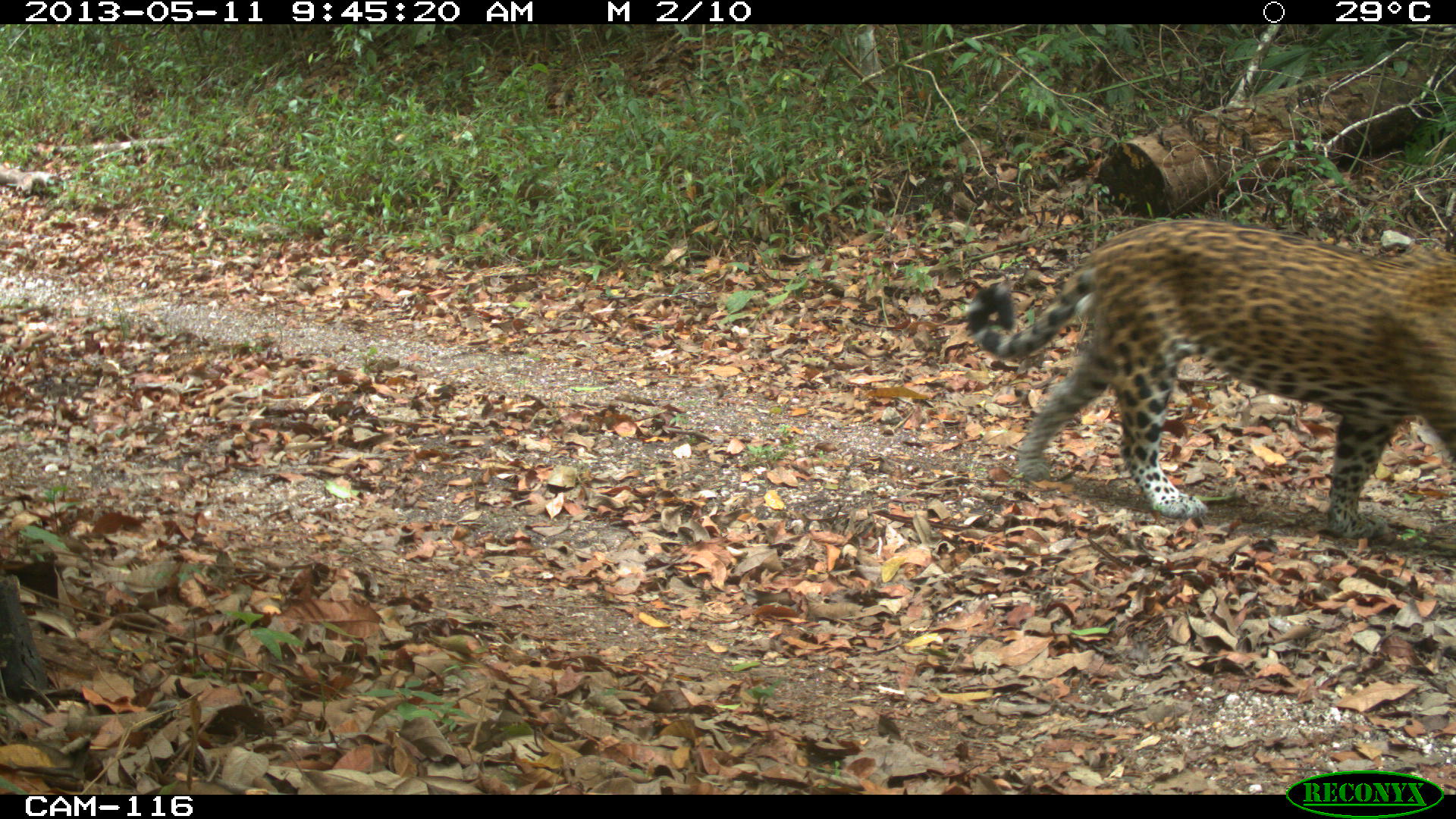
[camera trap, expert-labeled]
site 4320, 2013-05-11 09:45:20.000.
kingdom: Animalia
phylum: Chordata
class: Mammalia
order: Carnivora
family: Felidae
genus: Panthera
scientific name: Panthera onca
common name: jaguar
Panthera onca (jaguar), count 1, sex male.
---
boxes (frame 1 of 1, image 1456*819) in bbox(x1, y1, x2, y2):
panthera onca: bbox(964, 220, 1453, 533)